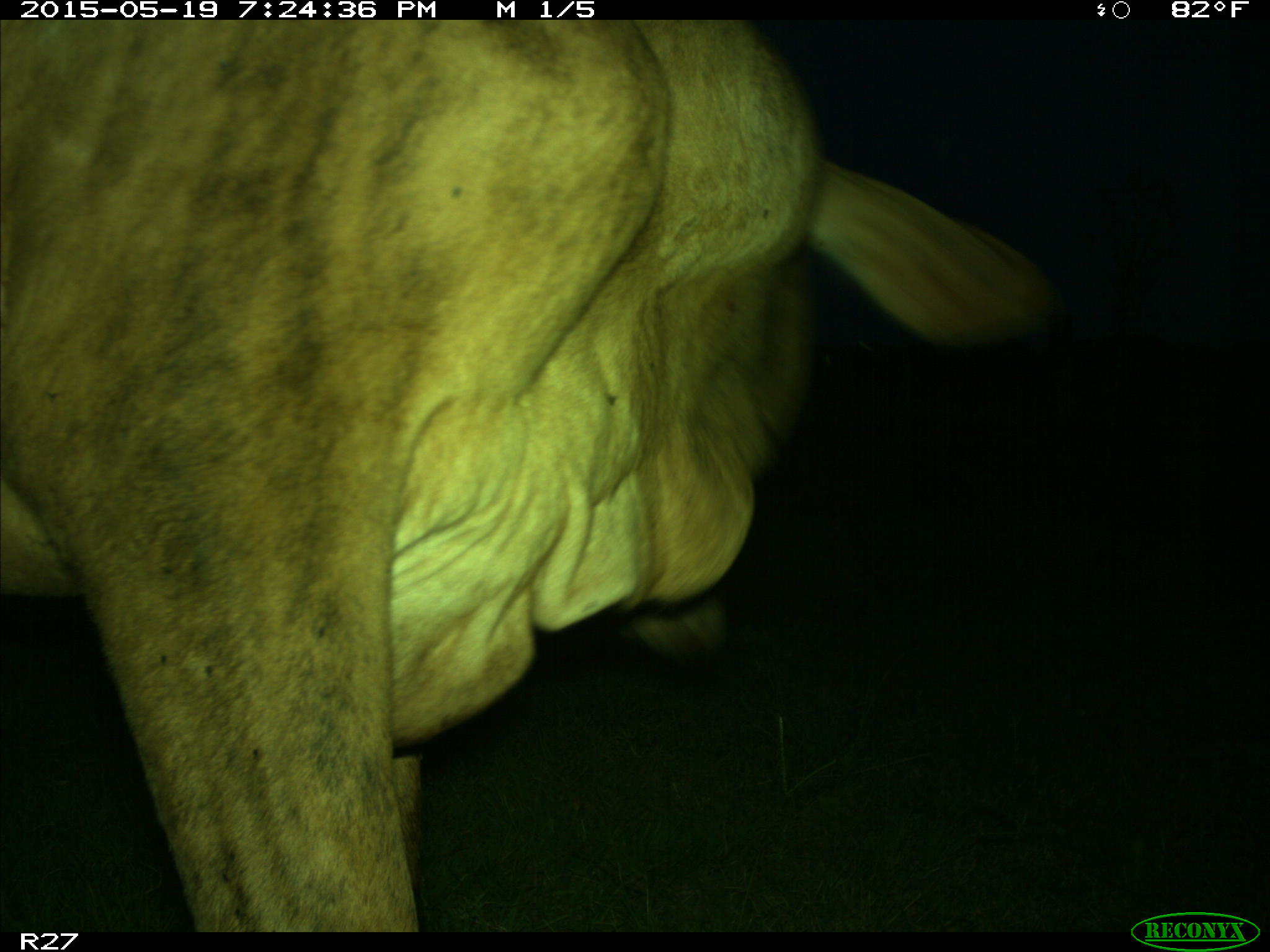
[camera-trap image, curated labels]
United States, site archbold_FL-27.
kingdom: Animalia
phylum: Chordata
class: Mammalia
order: Artiodactyla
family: Bovidae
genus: Bos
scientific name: Bos taurus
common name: domestic cow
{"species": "Bos taurus (domestic cow)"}